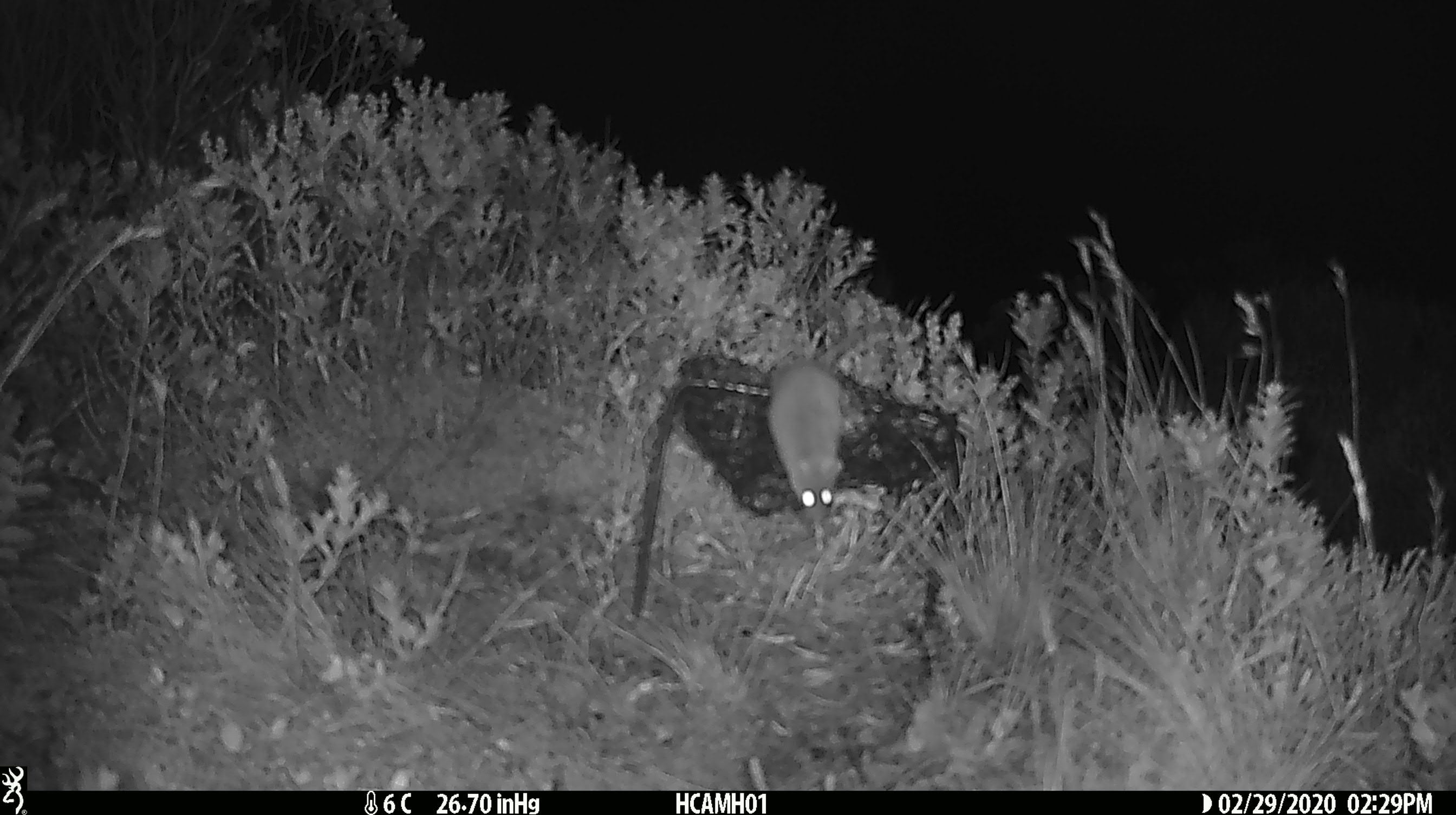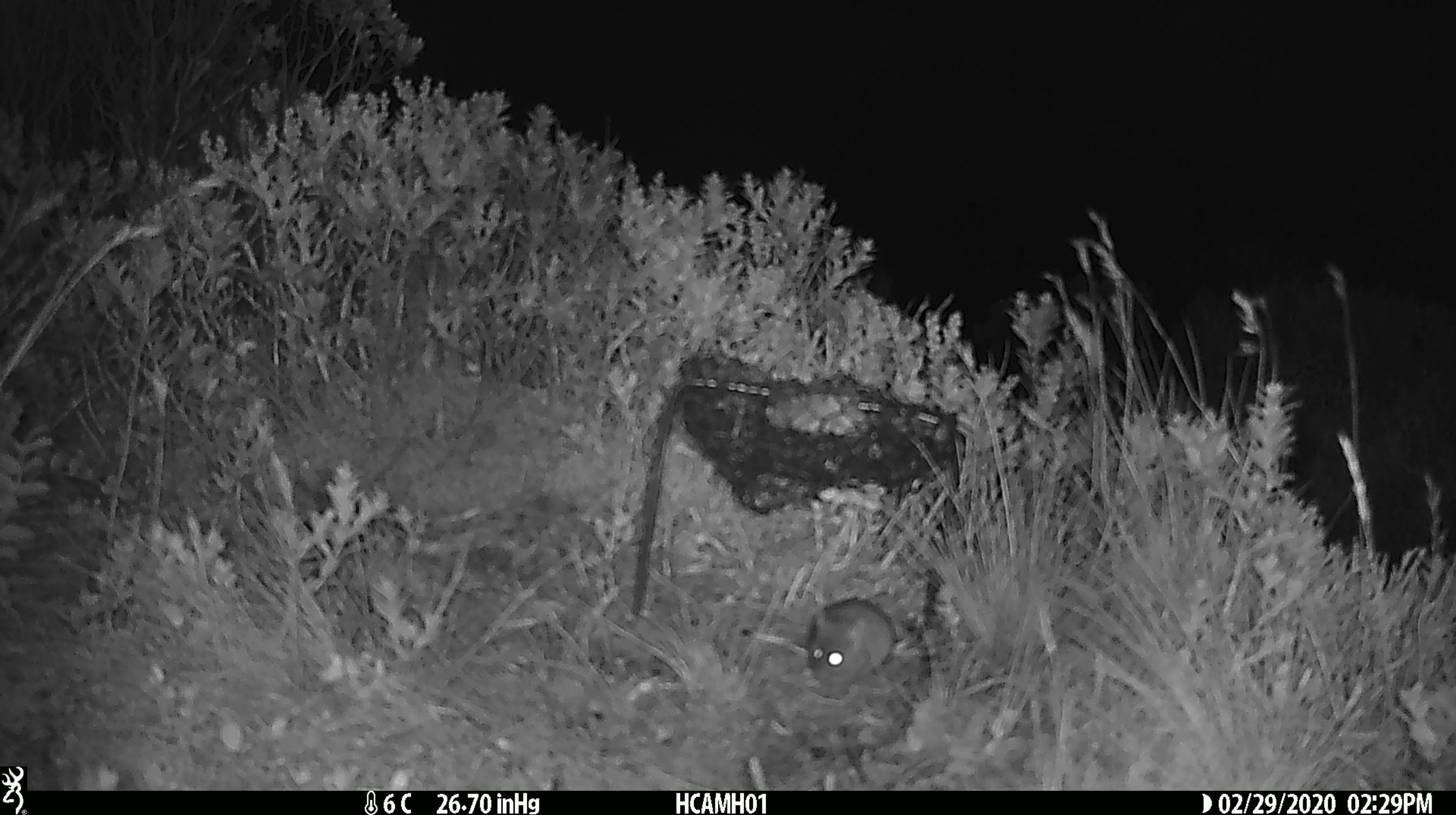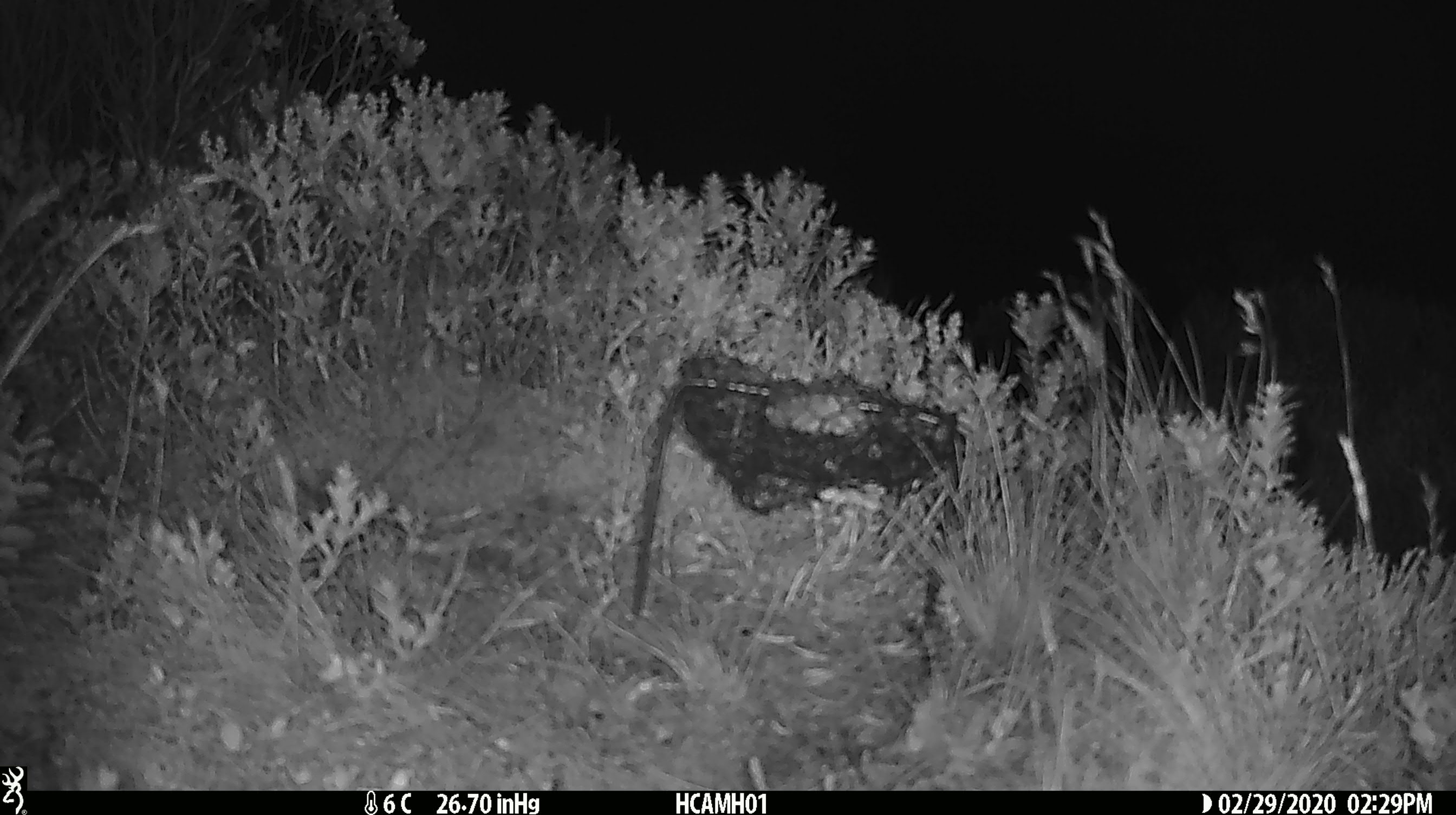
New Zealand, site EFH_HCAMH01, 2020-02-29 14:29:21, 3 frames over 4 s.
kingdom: Animalia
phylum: Chordata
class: Mammalia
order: Rodentia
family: Muridae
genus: Mus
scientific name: Mus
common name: mouse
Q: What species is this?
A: Mouse (Mus).